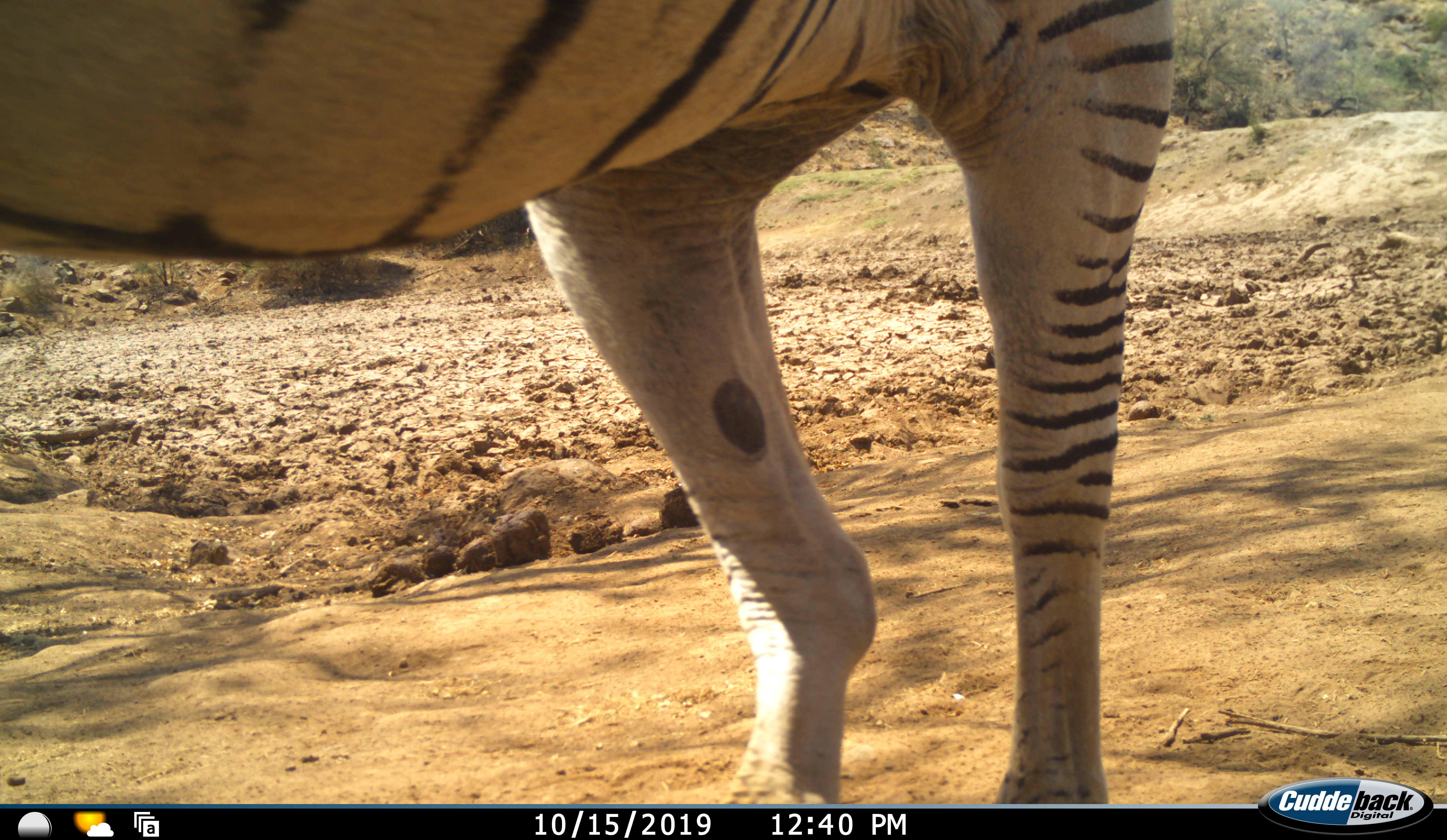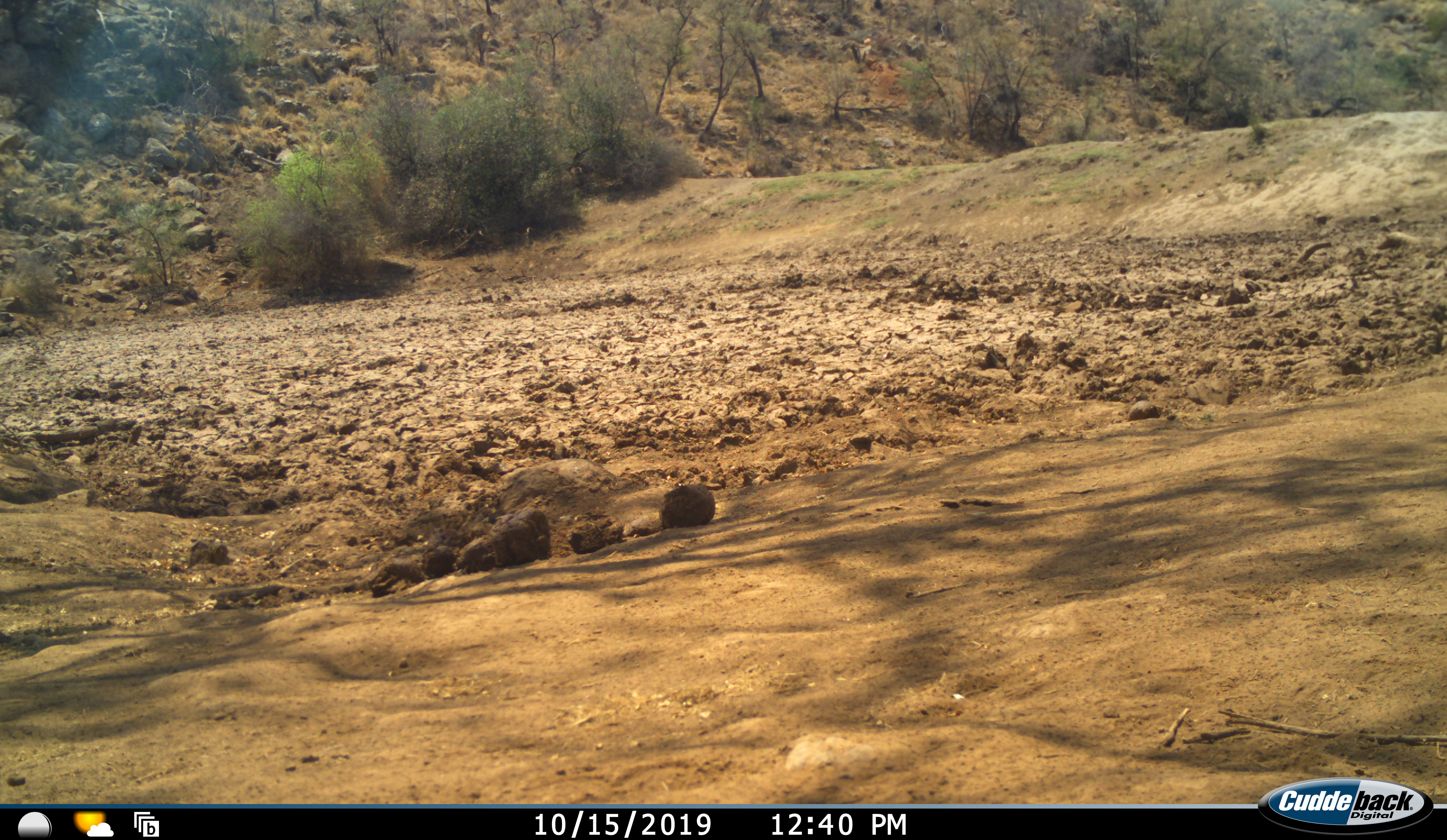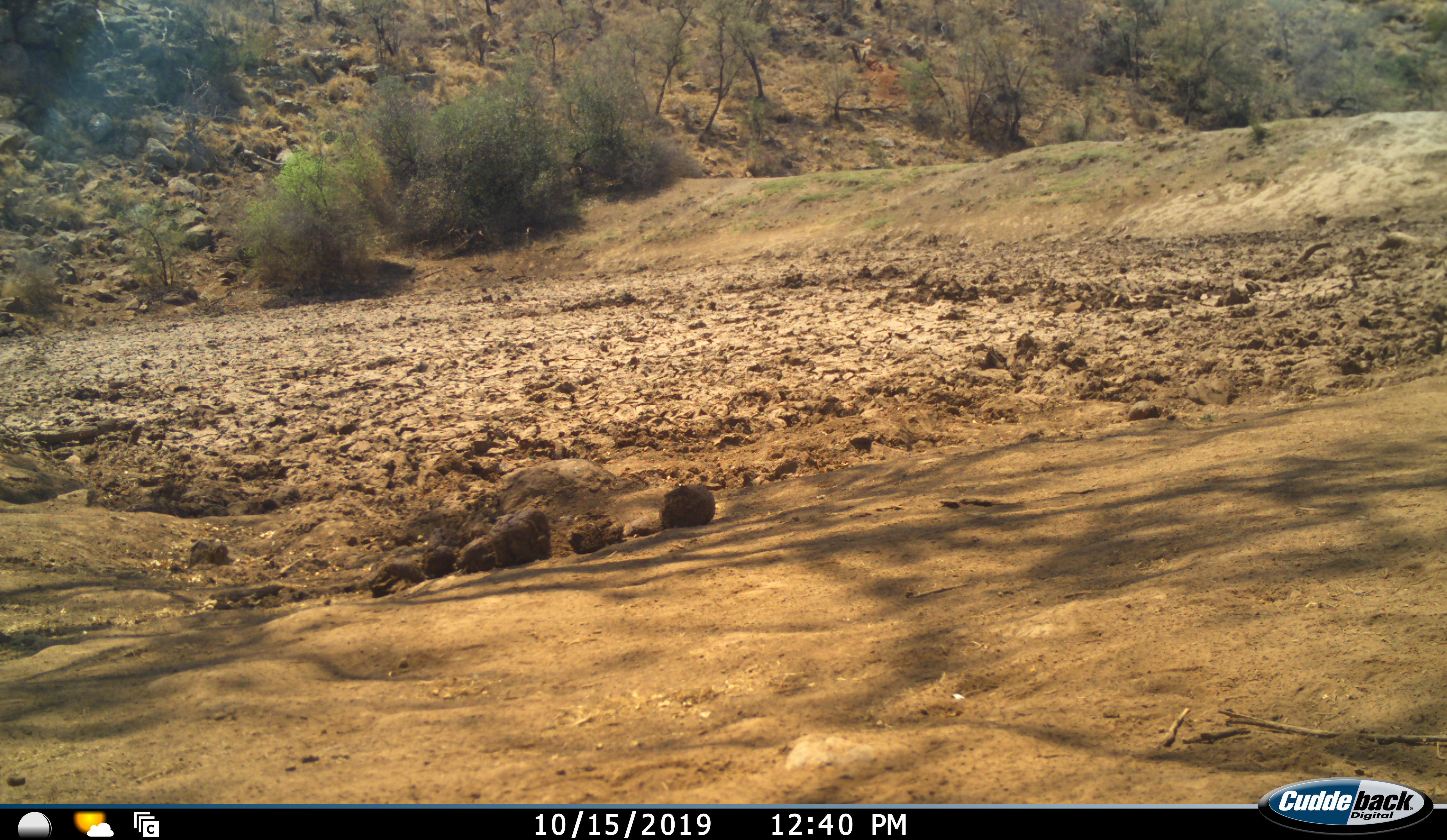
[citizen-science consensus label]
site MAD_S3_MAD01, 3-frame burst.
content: unidentified animal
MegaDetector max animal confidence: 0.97